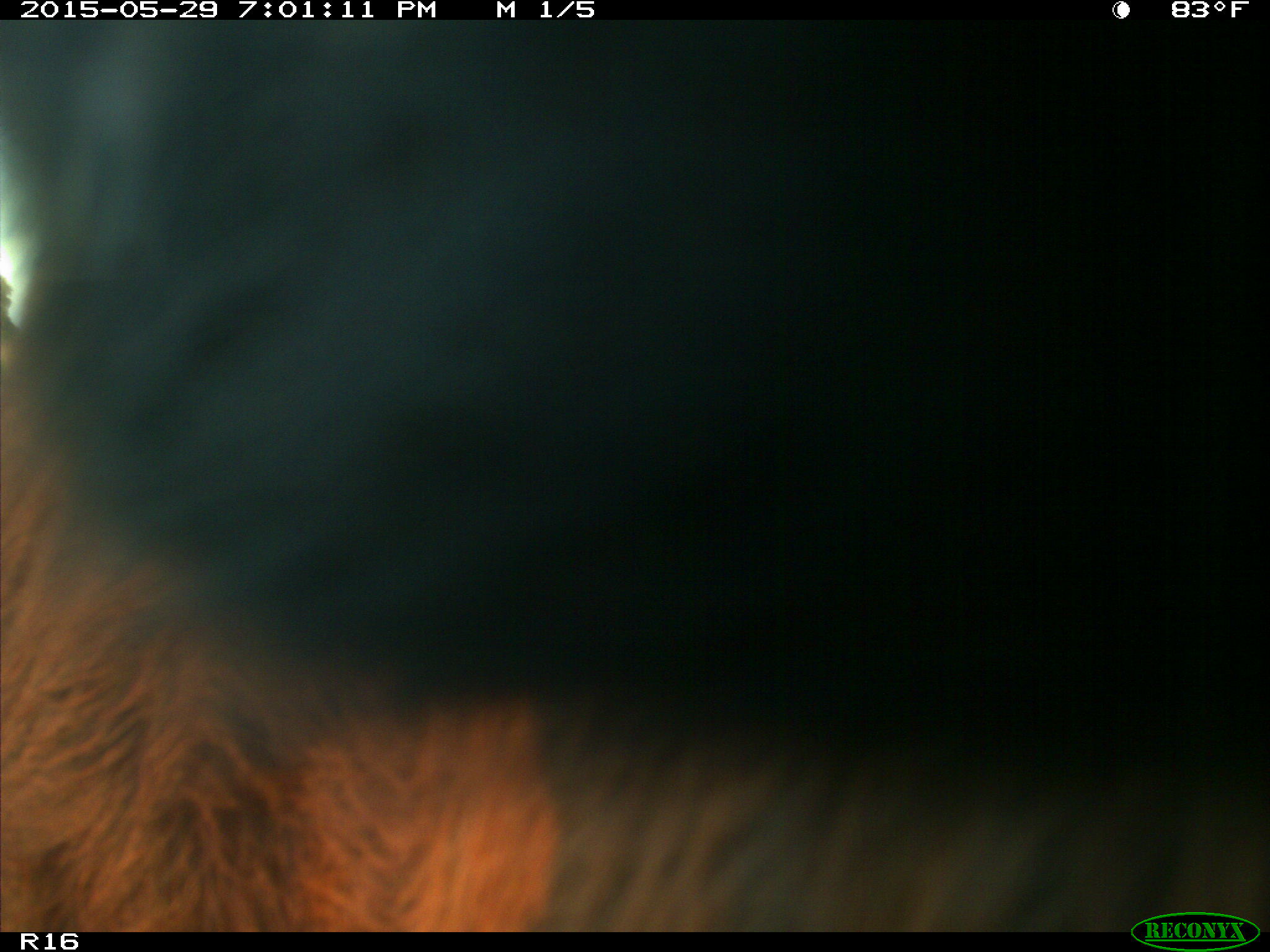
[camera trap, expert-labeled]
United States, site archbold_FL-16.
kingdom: Animalia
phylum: Chordata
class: Mammalia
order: Artiodactyla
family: Bovidae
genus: Bos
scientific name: Bos taurus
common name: domestic cow